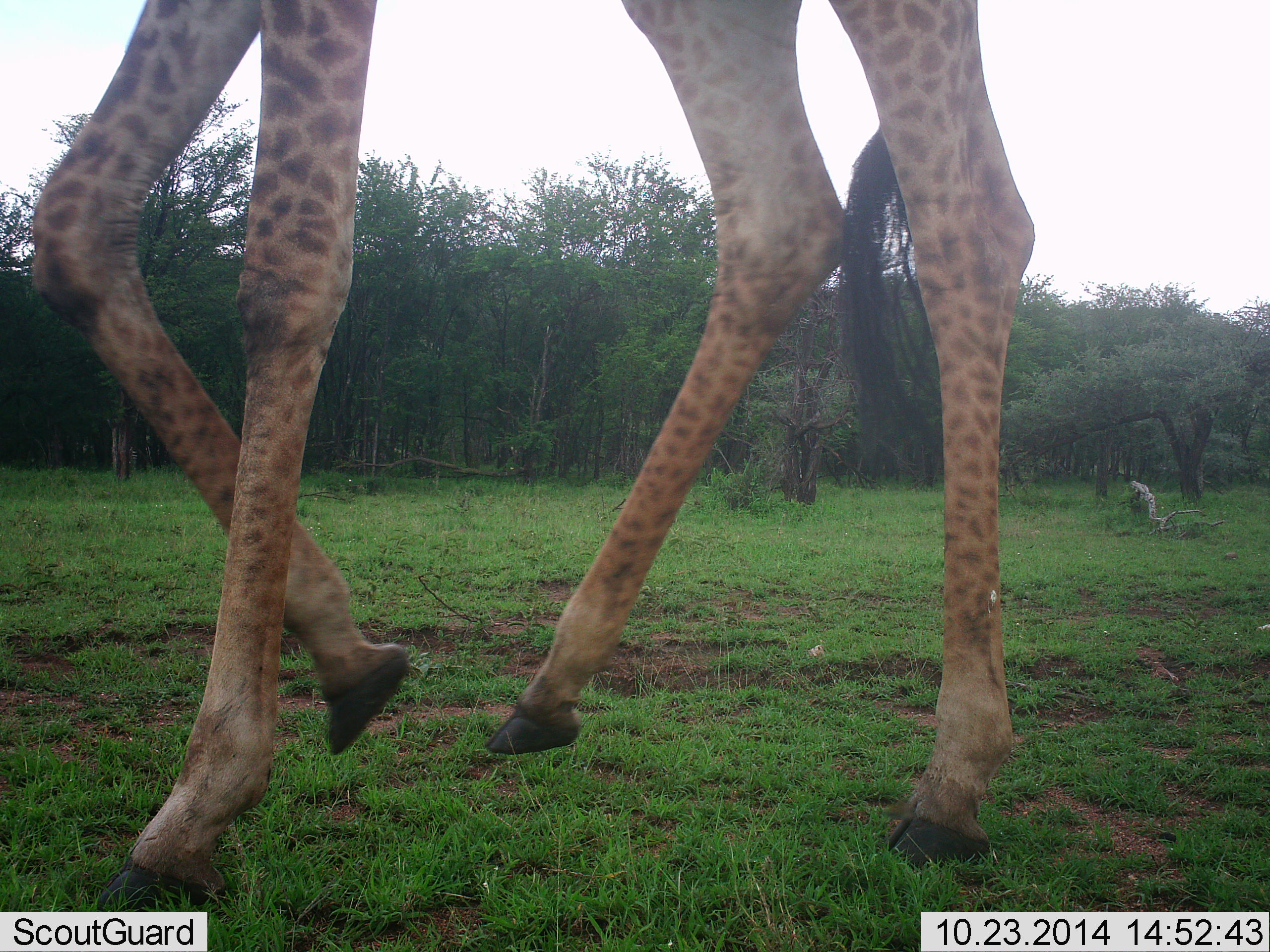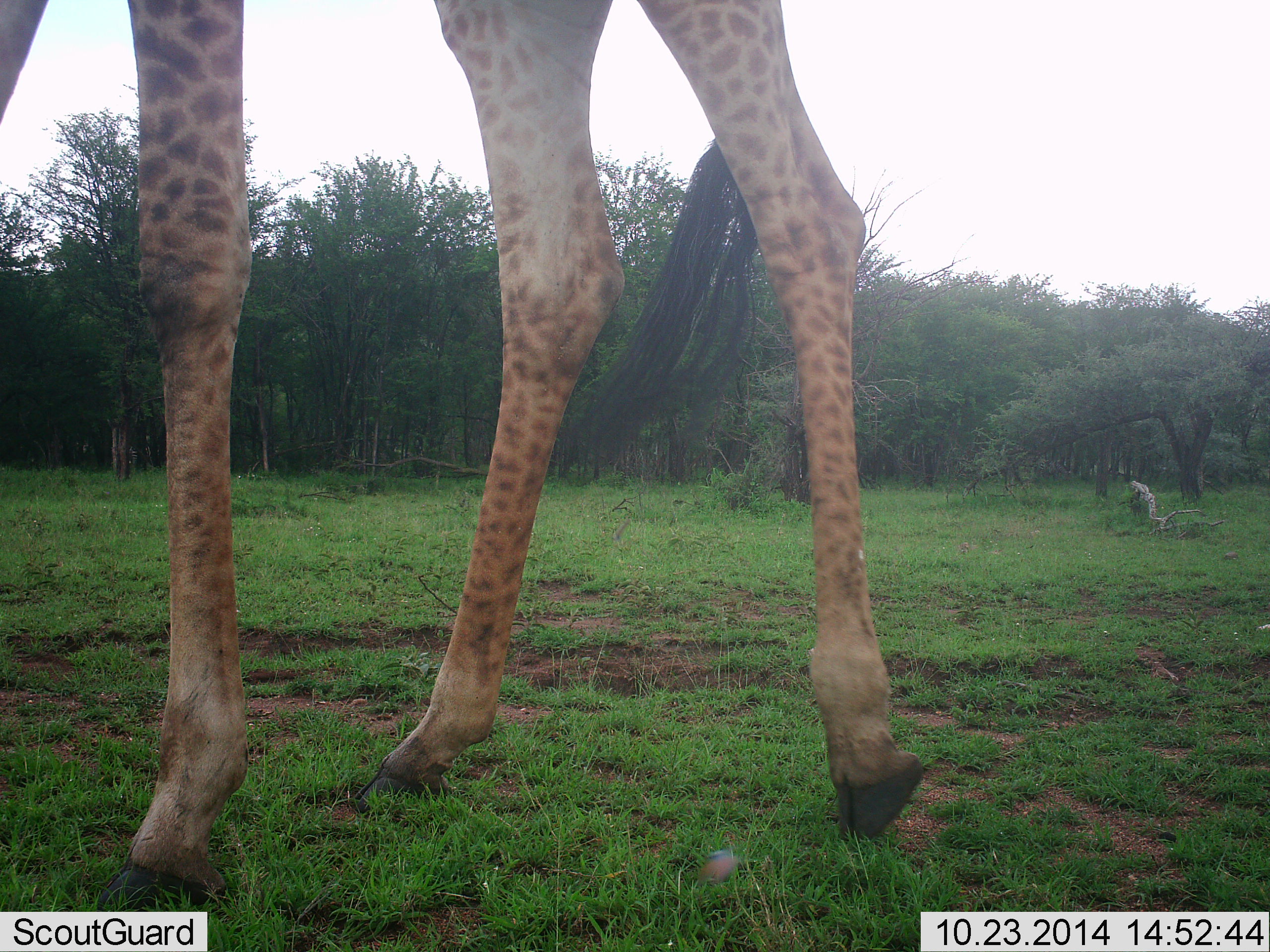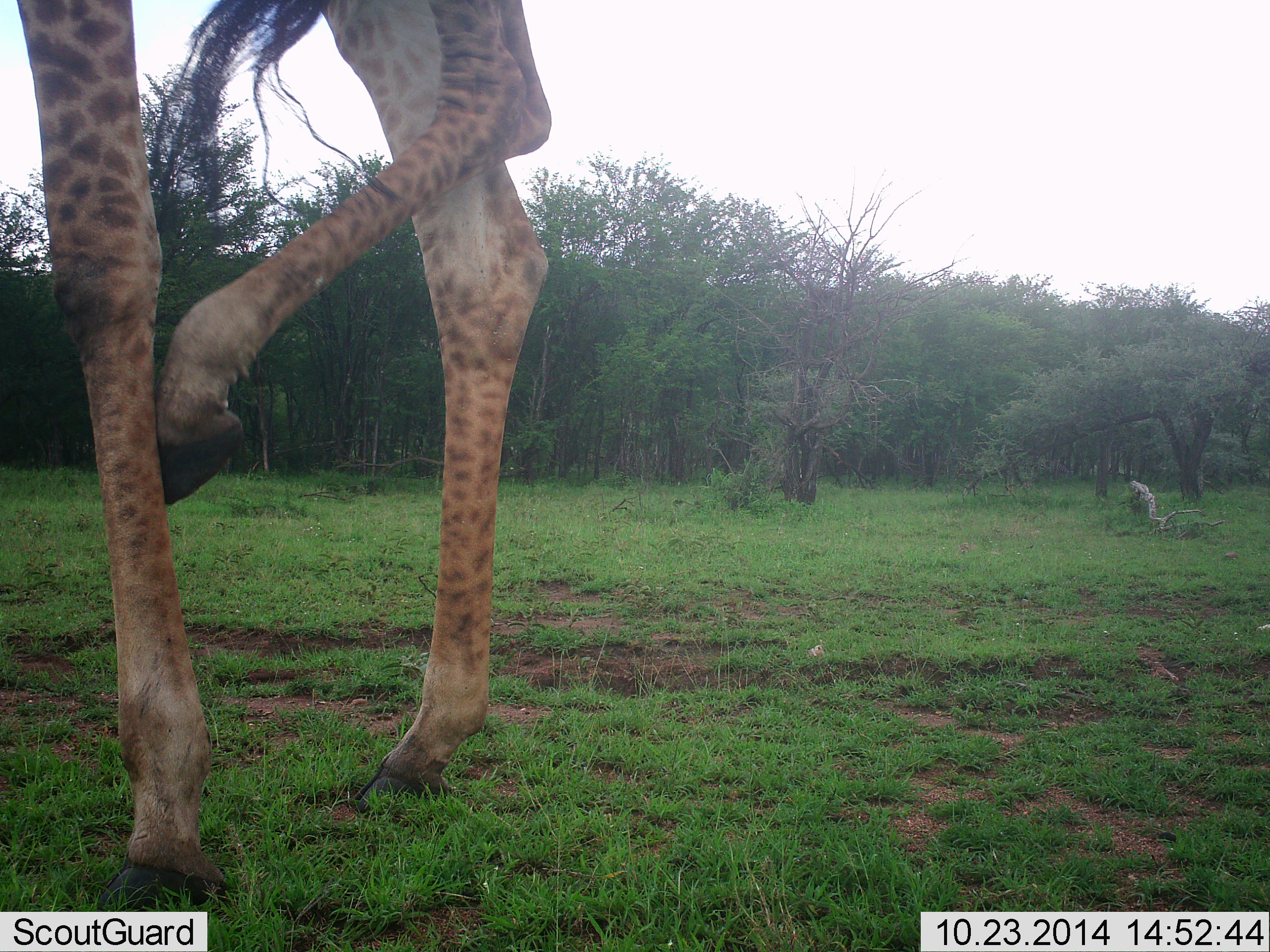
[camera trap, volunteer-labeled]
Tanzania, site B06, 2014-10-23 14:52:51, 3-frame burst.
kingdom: Animalia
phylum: Chordata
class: Mammalia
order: Artiodactyla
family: Giraffidae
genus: Giraffa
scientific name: Giraffa camelopardalis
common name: giraffe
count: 1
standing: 10%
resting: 0%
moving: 90%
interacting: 0%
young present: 0%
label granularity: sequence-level